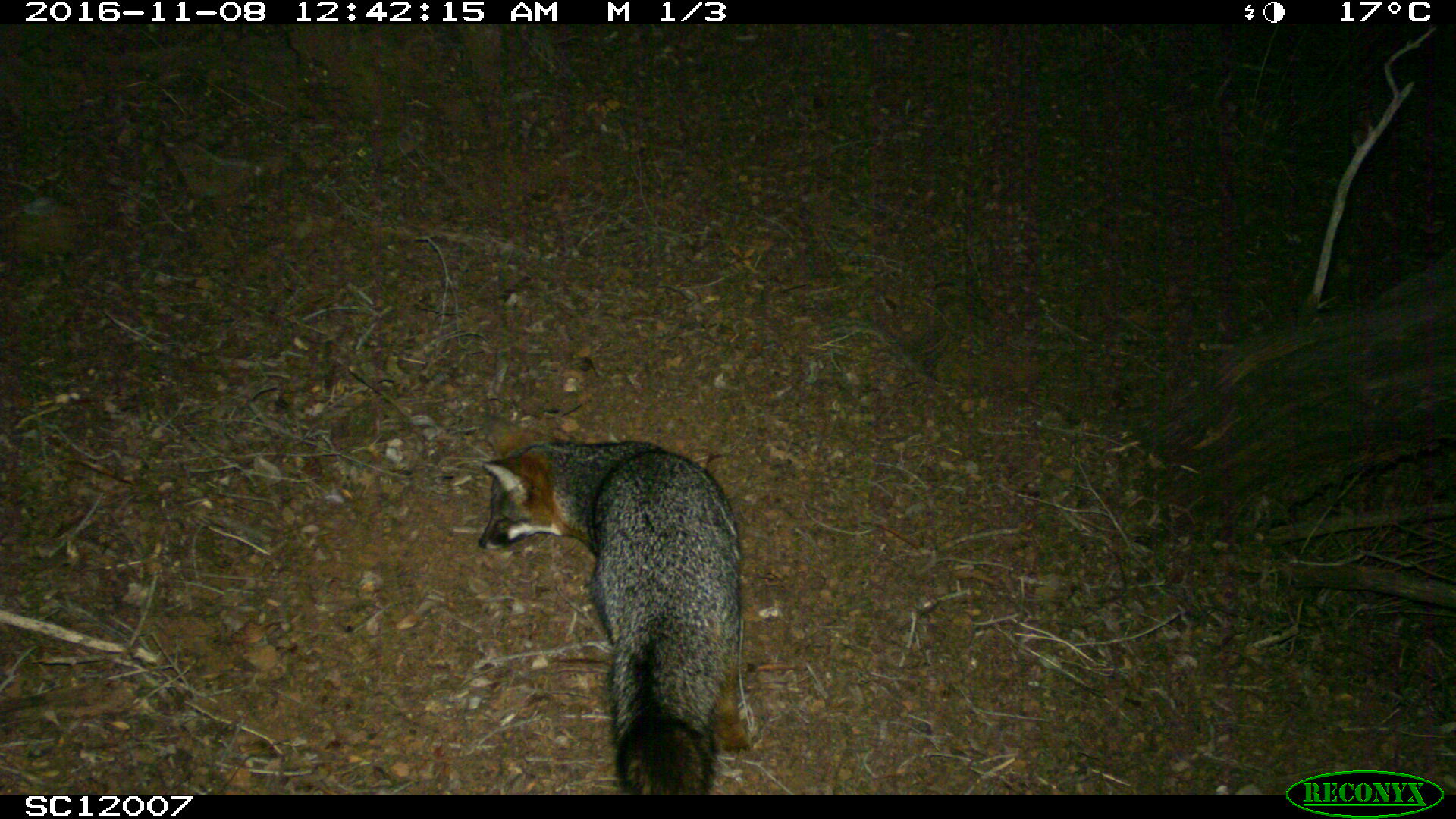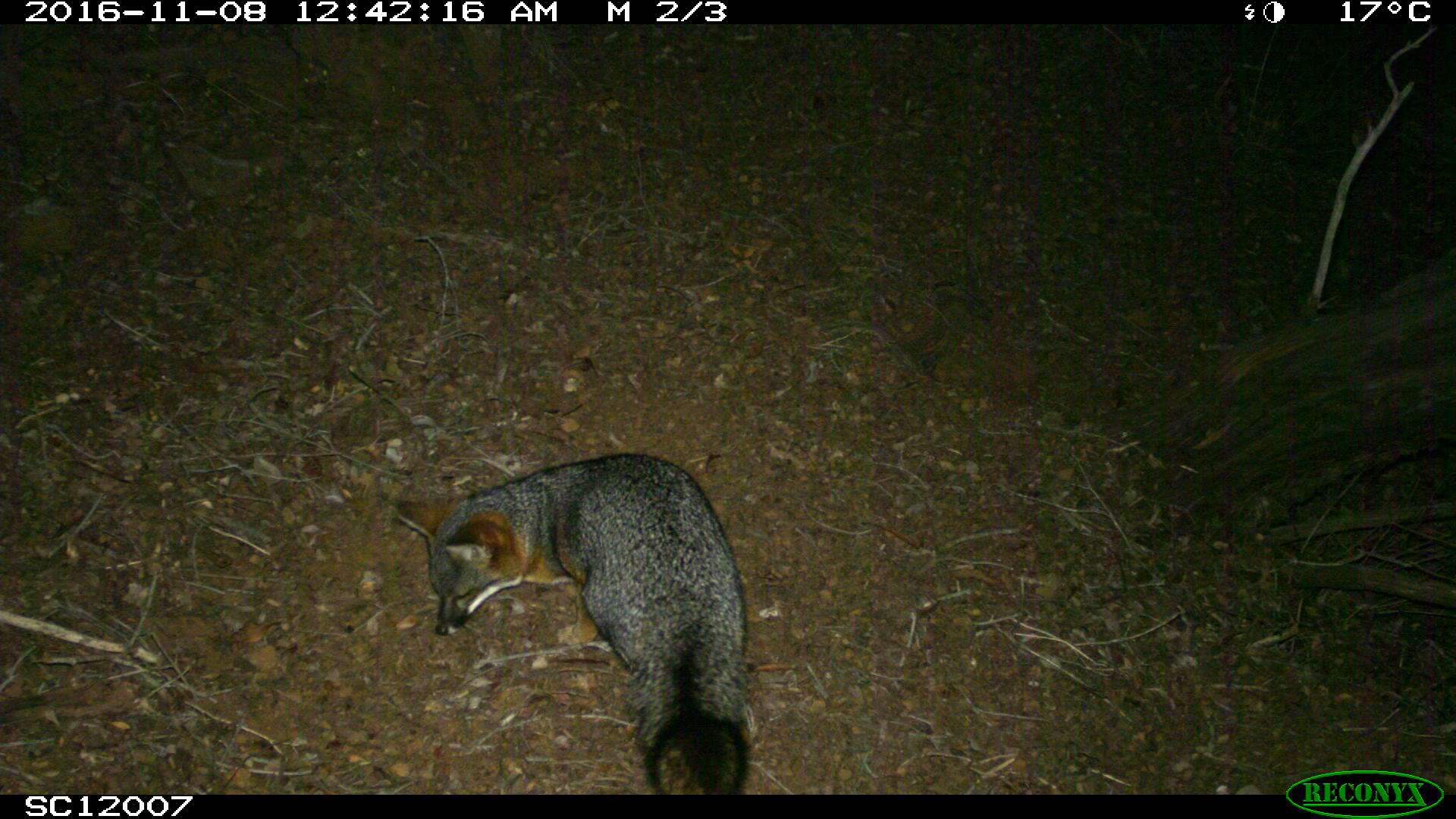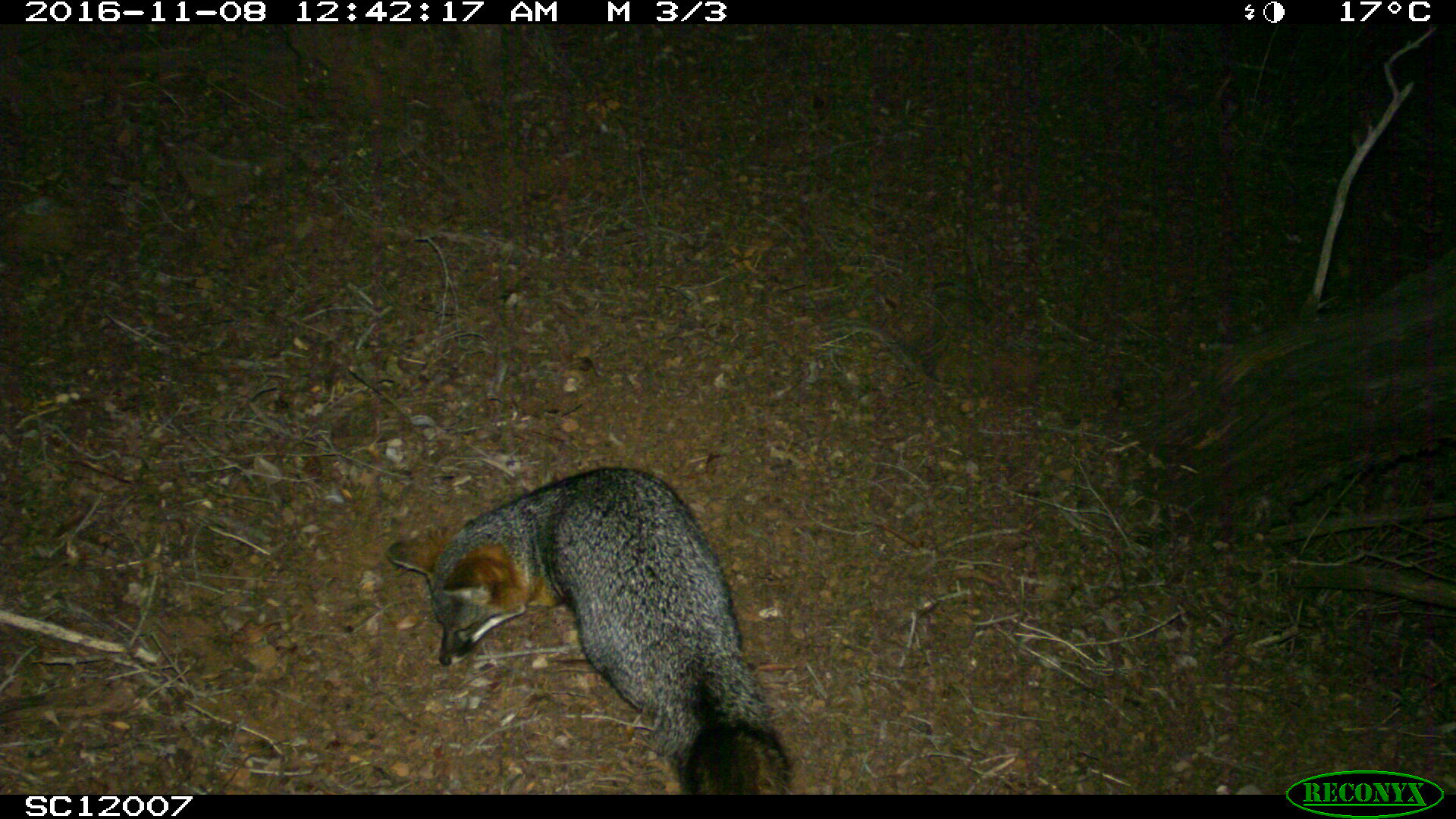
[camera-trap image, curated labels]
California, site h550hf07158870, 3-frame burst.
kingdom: Animalia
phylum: Chordata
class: Mammalia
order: Carnivora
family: Canidae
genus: Urocyon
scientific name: Urocyon littoralis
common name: island fox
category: fox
Fox (island fox) (Urocyon littoralis).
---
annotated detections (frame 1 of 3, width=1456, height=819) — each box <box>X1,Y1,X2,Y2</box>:
fox: <box>479,416,750,795</box>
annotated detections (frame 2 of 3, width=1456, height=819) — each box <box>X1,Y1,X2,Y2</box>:
fox: <box>394,453,753,794</box>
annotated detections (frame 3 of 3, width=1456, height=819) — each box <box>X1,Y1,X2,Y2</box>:
fox: <box>383,464,795,793</box>